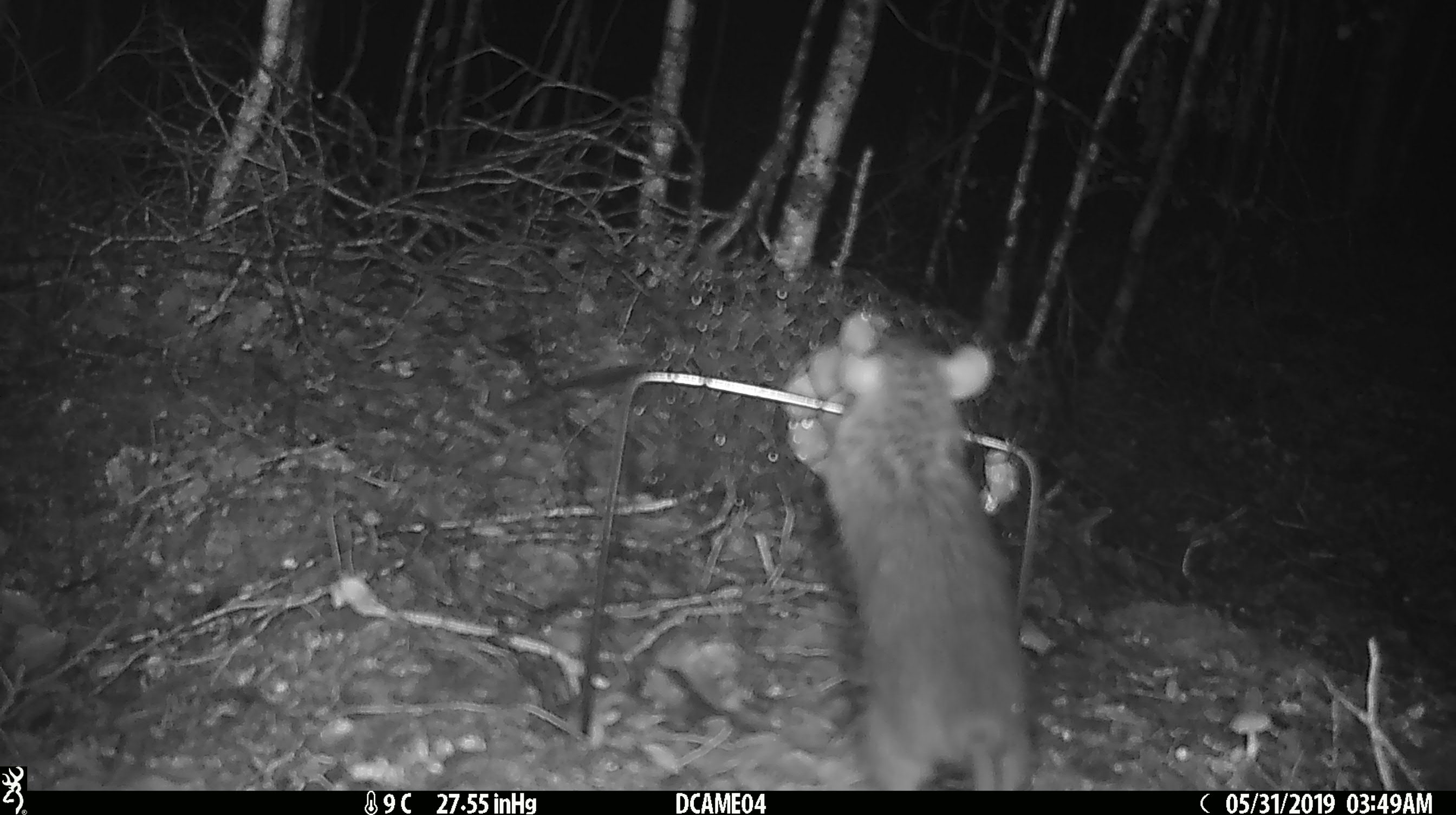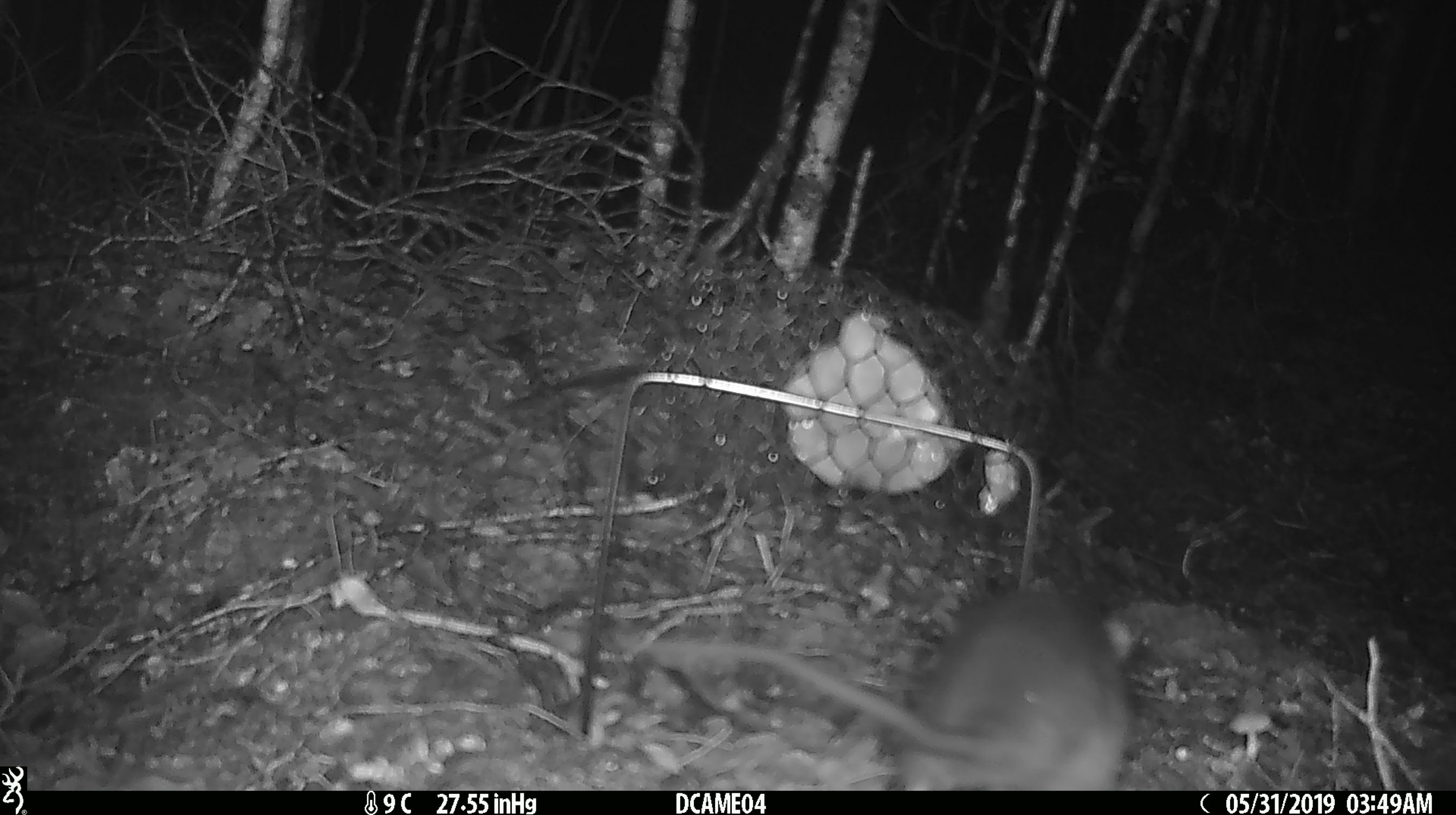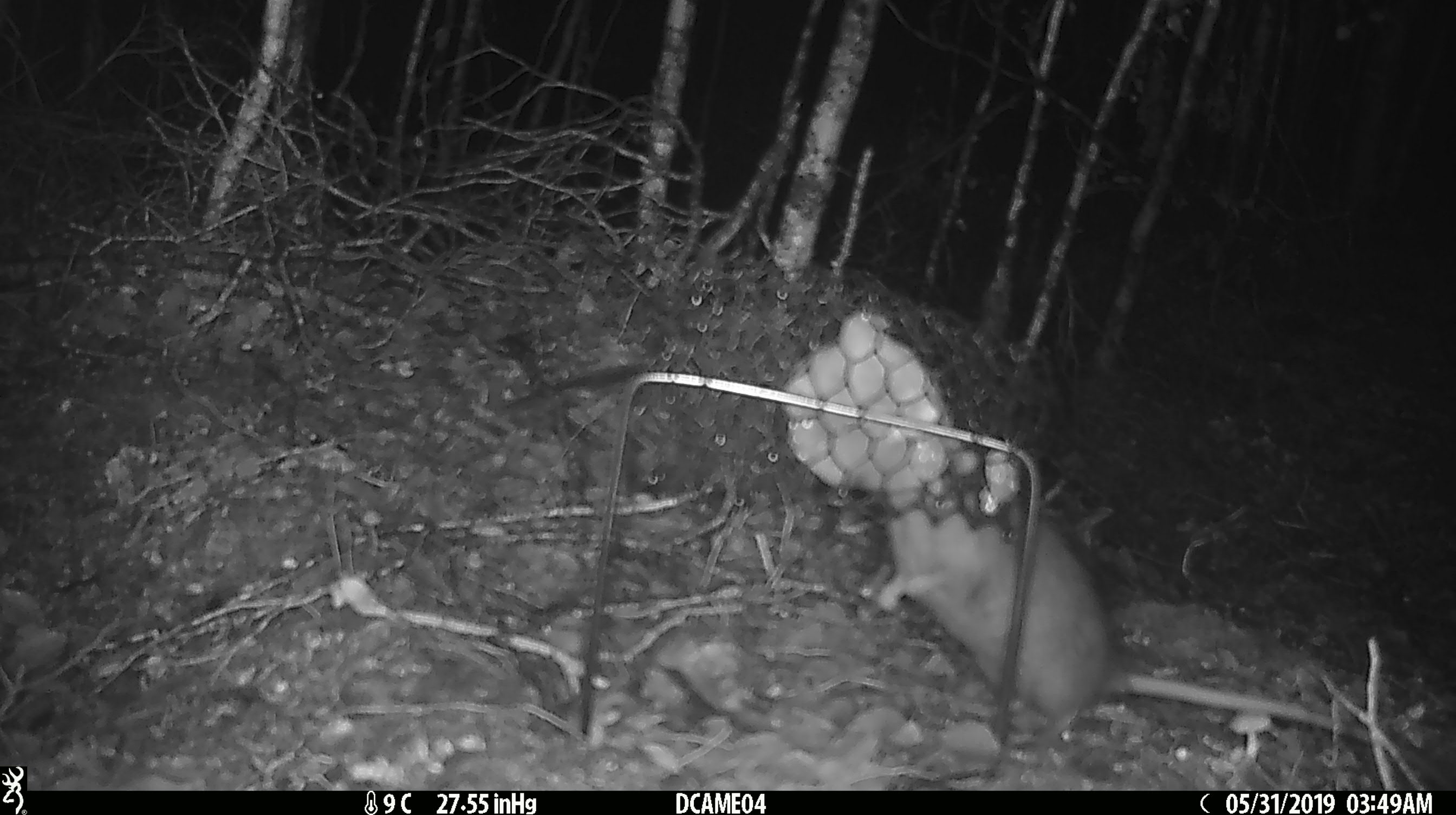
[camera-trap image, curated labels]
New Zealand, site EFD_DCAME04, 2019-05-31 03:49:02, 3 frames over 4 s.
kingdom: Animalia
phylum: Chordata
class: Mammalia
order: Rodentia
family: Muridae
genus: Rattus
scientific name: Rattus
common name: rat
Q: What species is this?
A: Rat (Rattus).